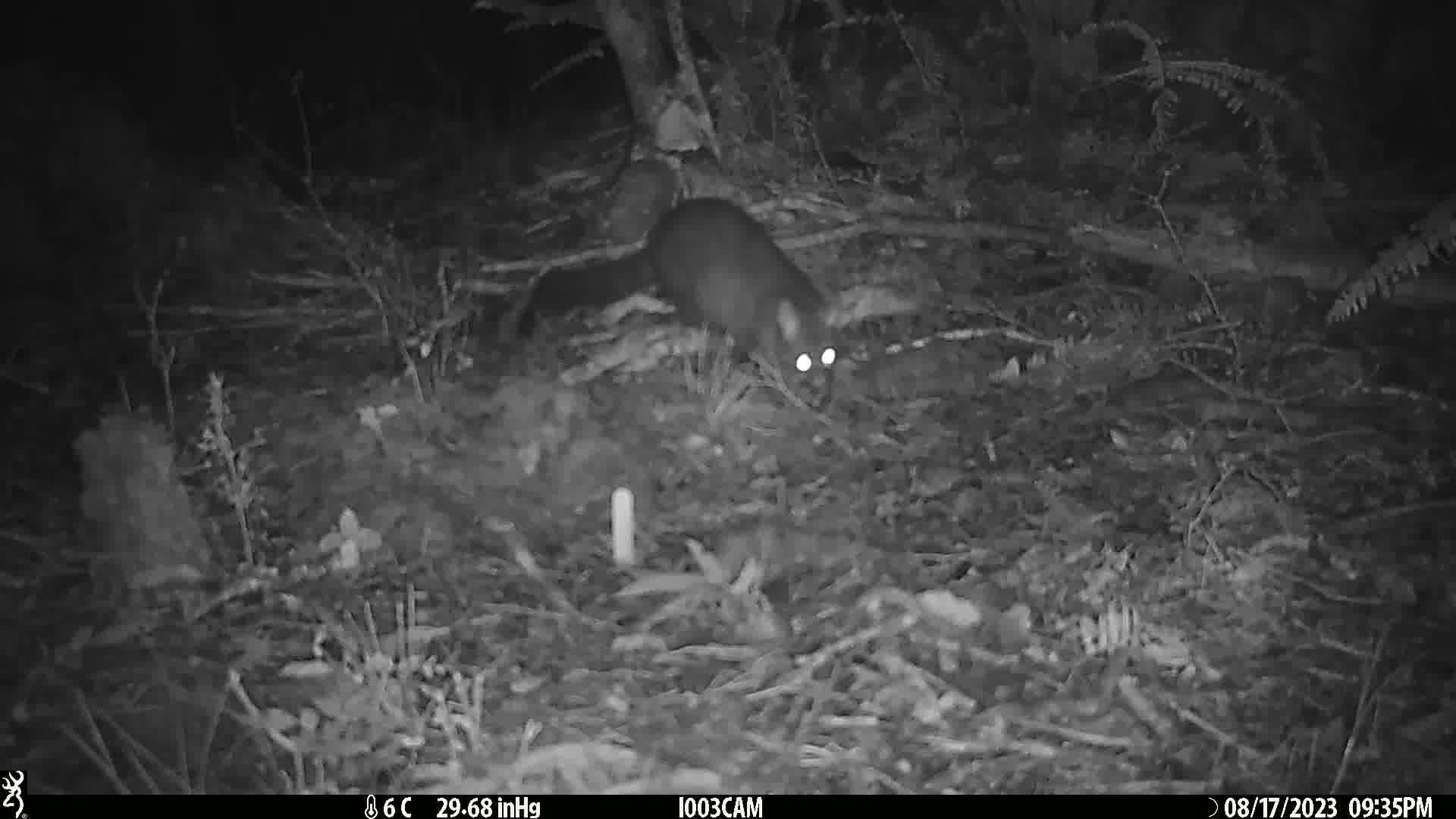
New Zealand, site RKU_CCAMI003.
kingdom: Animalia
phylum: Chordata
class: Mammalia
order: Diprotodontia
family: Phalangeridae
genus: Trichosurus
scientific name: Trichosurus vulpecula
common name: common brushtail possum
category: possum